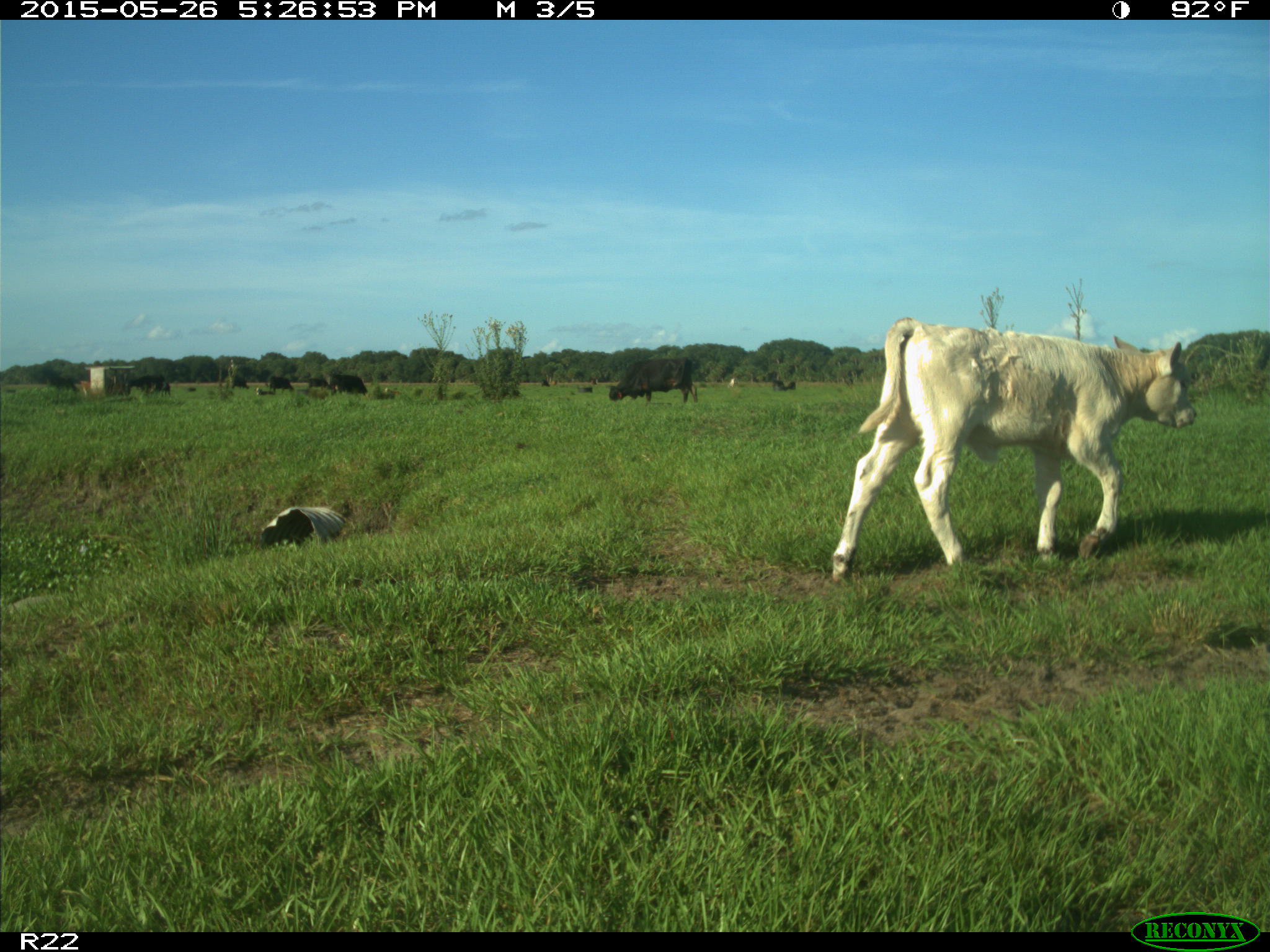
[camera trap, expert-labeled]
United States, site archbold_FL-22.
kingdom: Animalia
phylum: Chordata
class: Mammalia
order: Artiodactyla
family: Bovidae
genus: Bos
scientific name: Bos taurus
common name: domestic cow